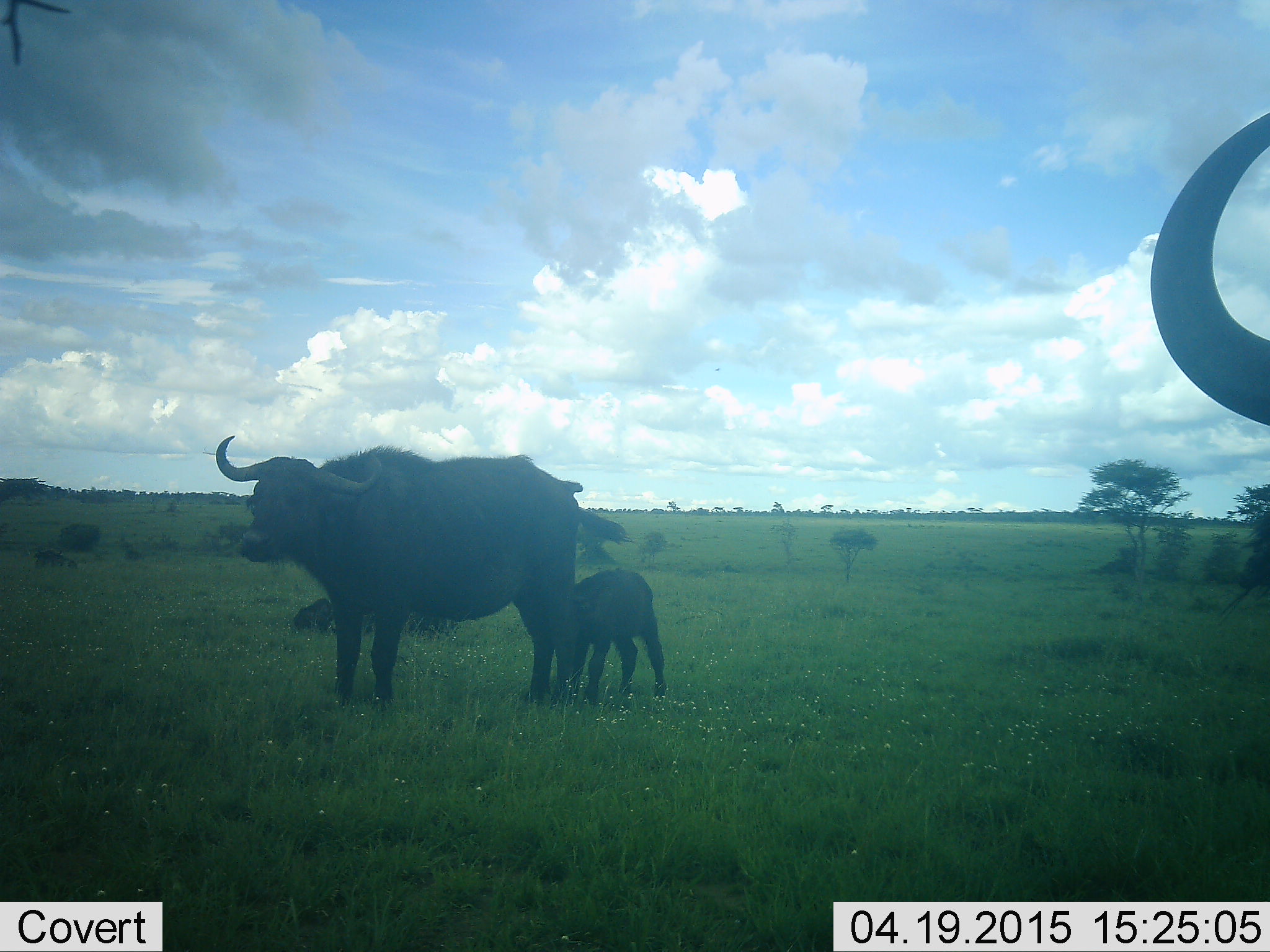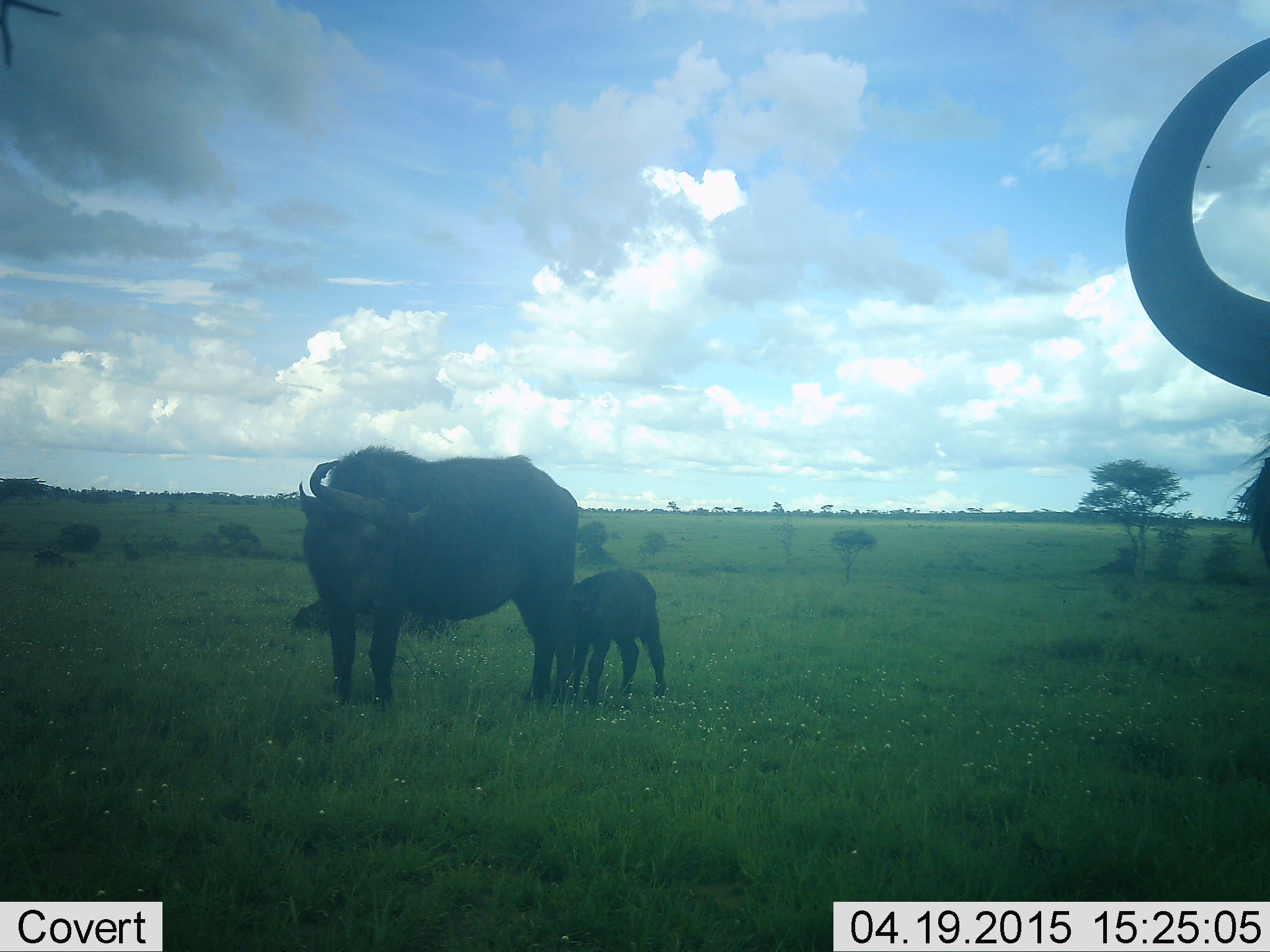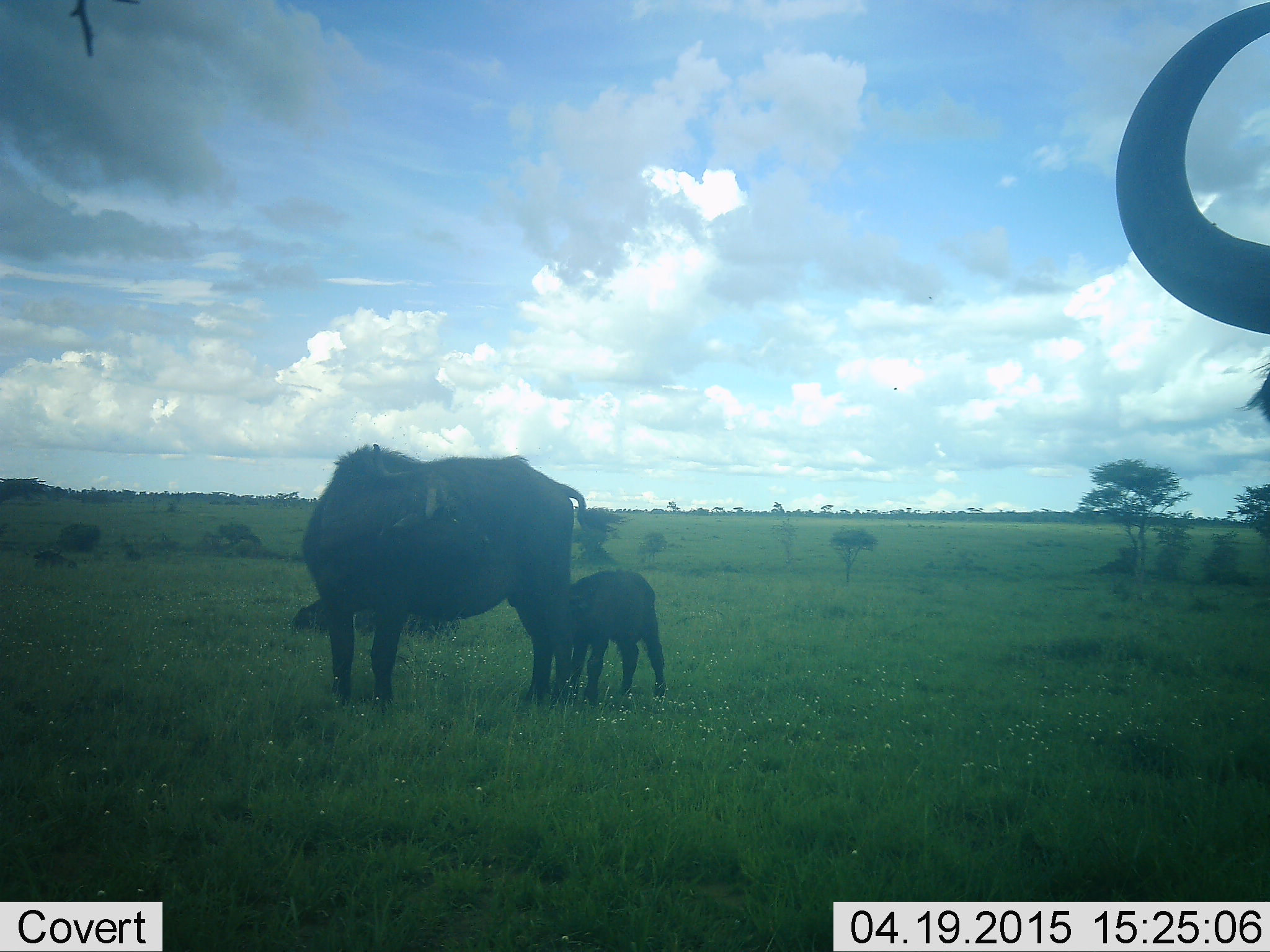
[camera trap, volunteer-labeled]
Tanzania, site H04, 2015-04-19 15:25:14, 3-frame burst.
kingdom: Animalia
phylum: Chordata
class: Mammalia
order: Artiodactyla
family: Bovidae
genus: Syncerus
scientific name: Syncerus caffer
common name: cape buffalo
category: buffalo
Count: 3.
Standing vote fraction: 100%.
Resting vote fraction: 40%.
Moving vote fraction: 0%.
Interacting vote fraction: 30%.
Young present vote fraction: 100%.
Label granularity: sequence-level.